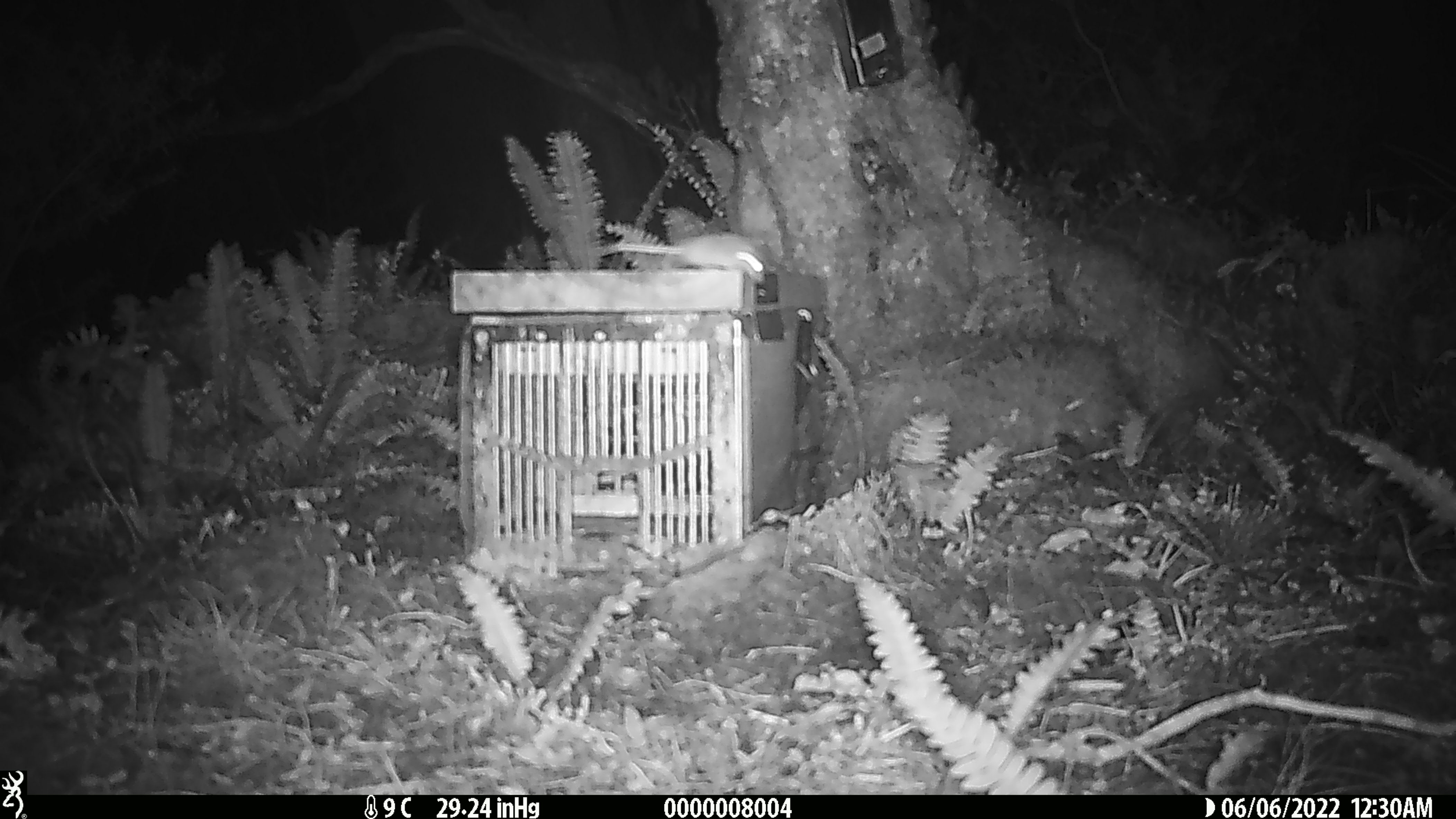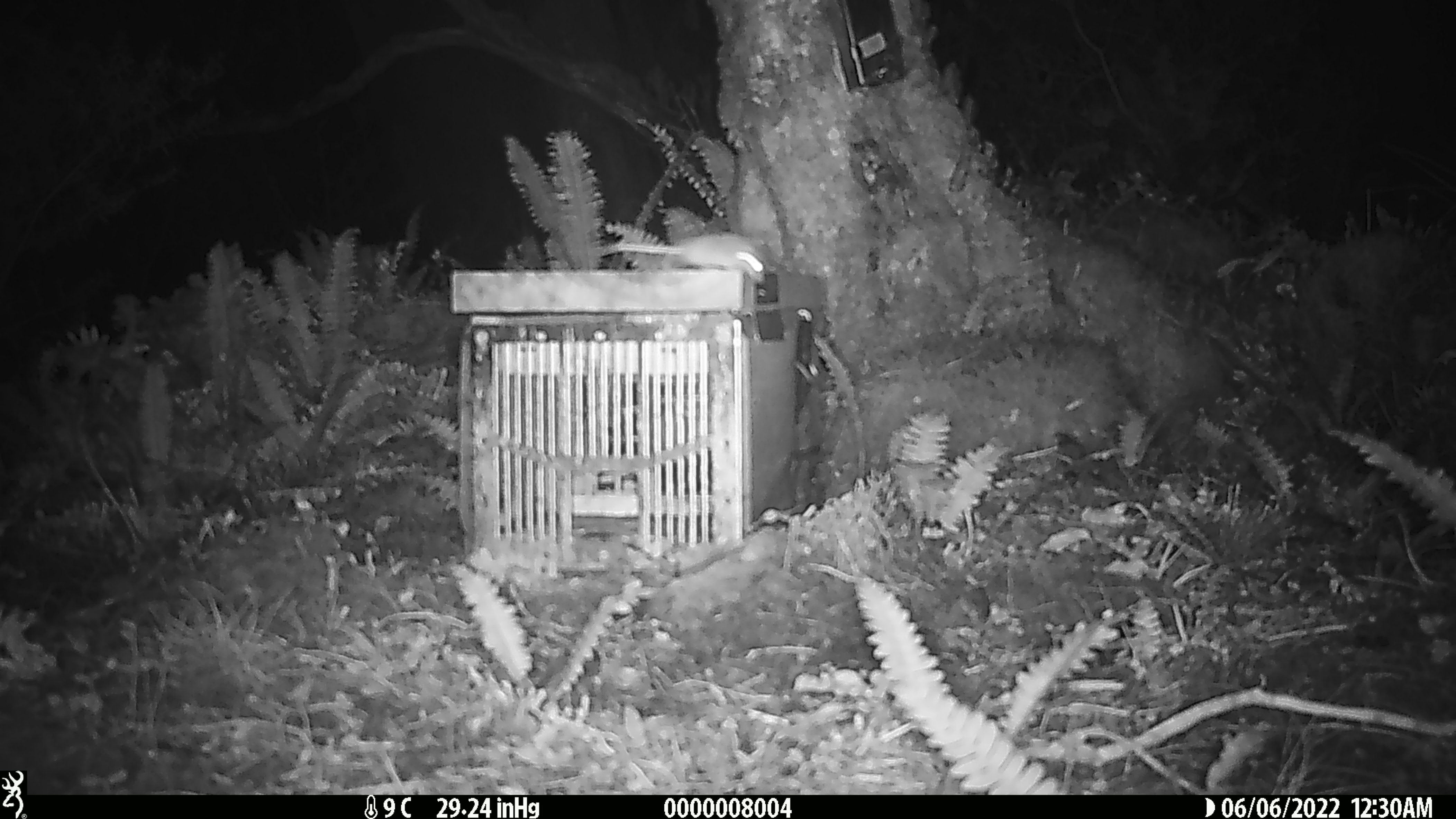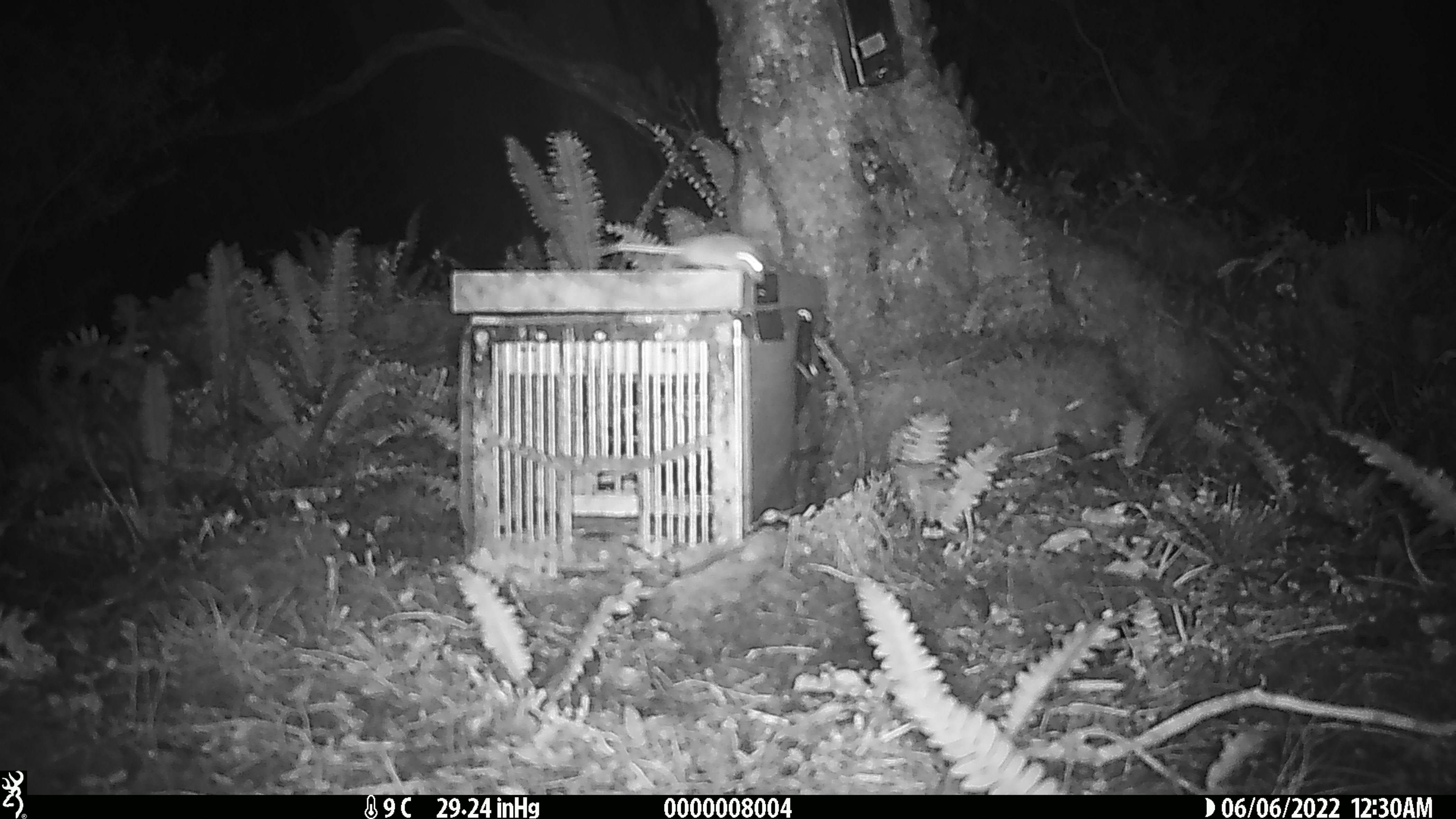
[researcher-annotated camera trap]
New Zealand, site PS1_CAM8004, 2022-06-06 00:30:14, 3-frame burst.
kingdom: Animalia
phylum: Chordata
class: Mammalia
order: Rodentia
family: Muridae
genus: Mus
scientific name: Mus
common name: mouse